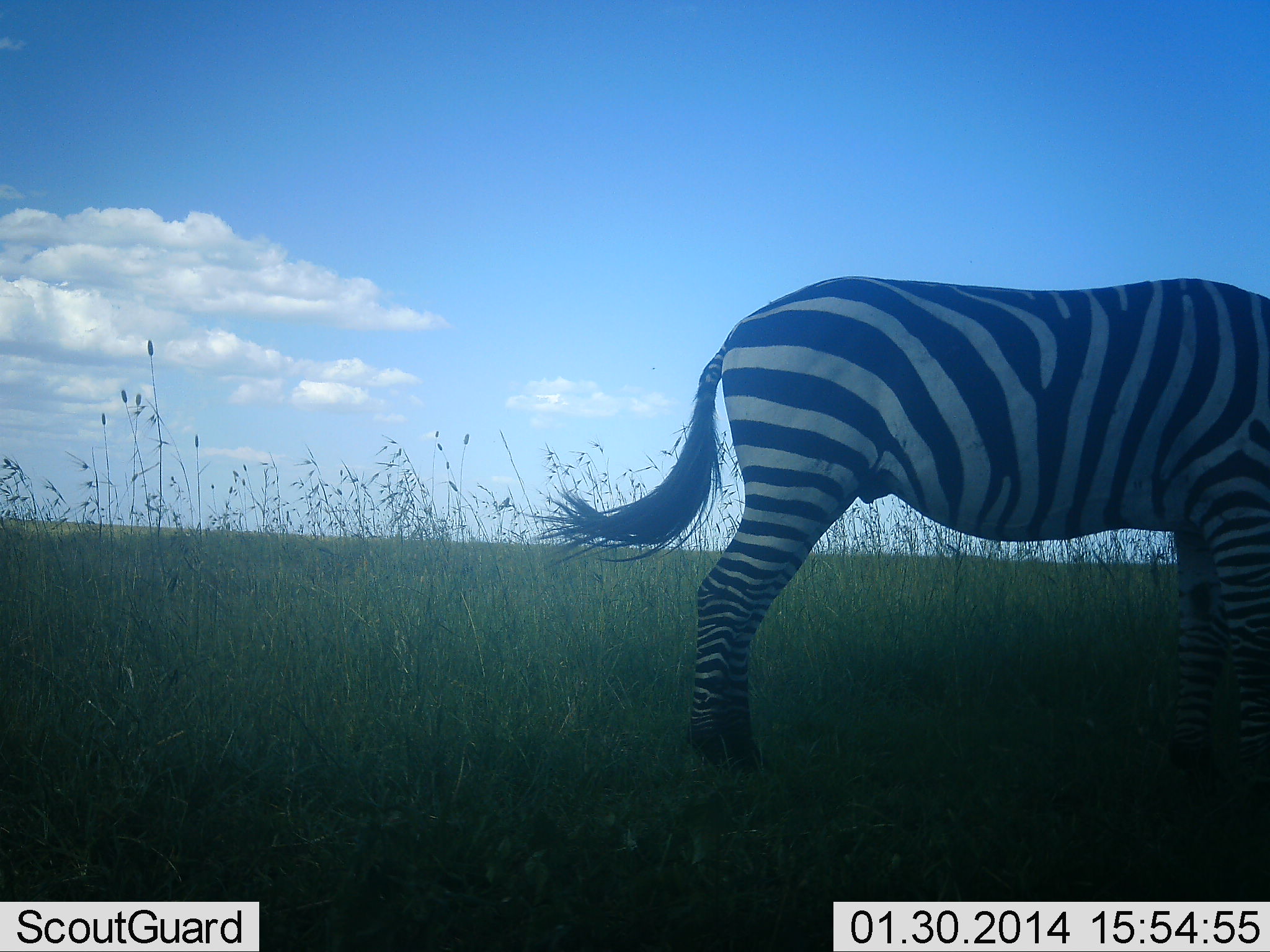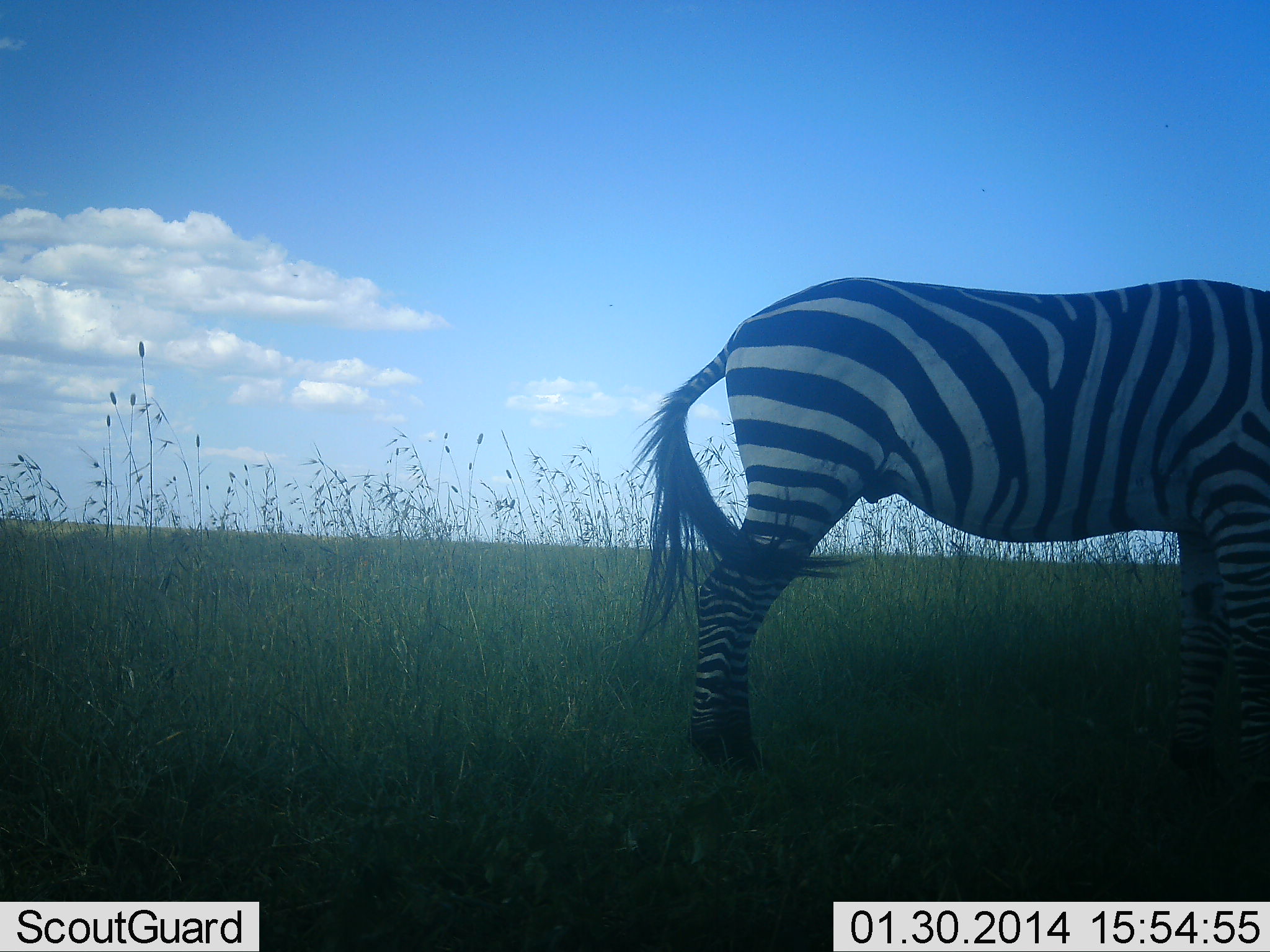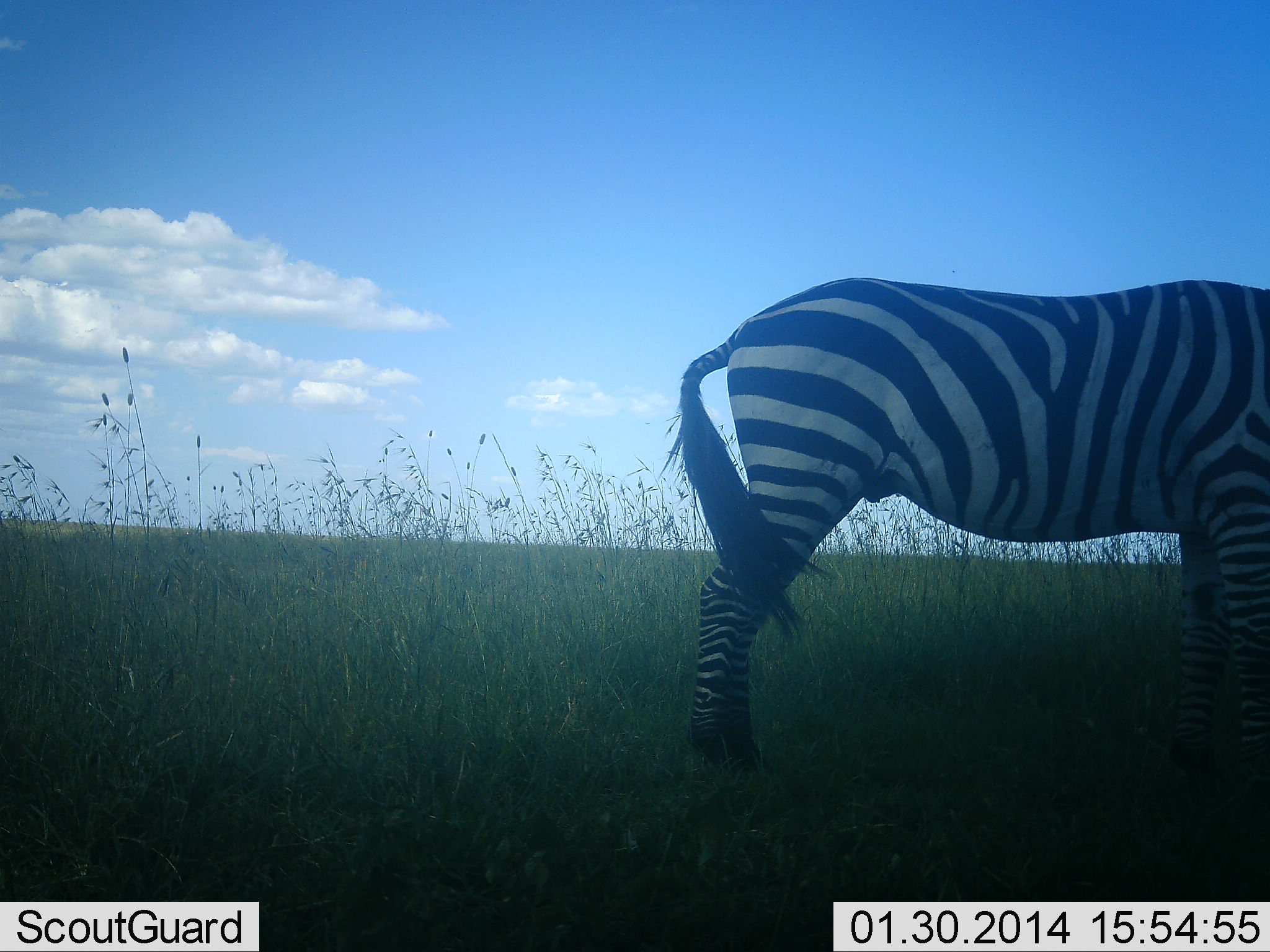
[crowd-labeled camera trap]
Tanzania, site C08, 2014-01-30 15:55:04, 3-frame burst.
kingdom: Animalia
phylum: Chordata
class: Mammalia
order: Perissodactyla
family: Equidae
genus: Equus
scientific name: Equus quagga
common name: plains zebra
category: zebra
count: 1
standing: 80%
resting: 0%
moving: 0%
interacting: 0%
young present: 0%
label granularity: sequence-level